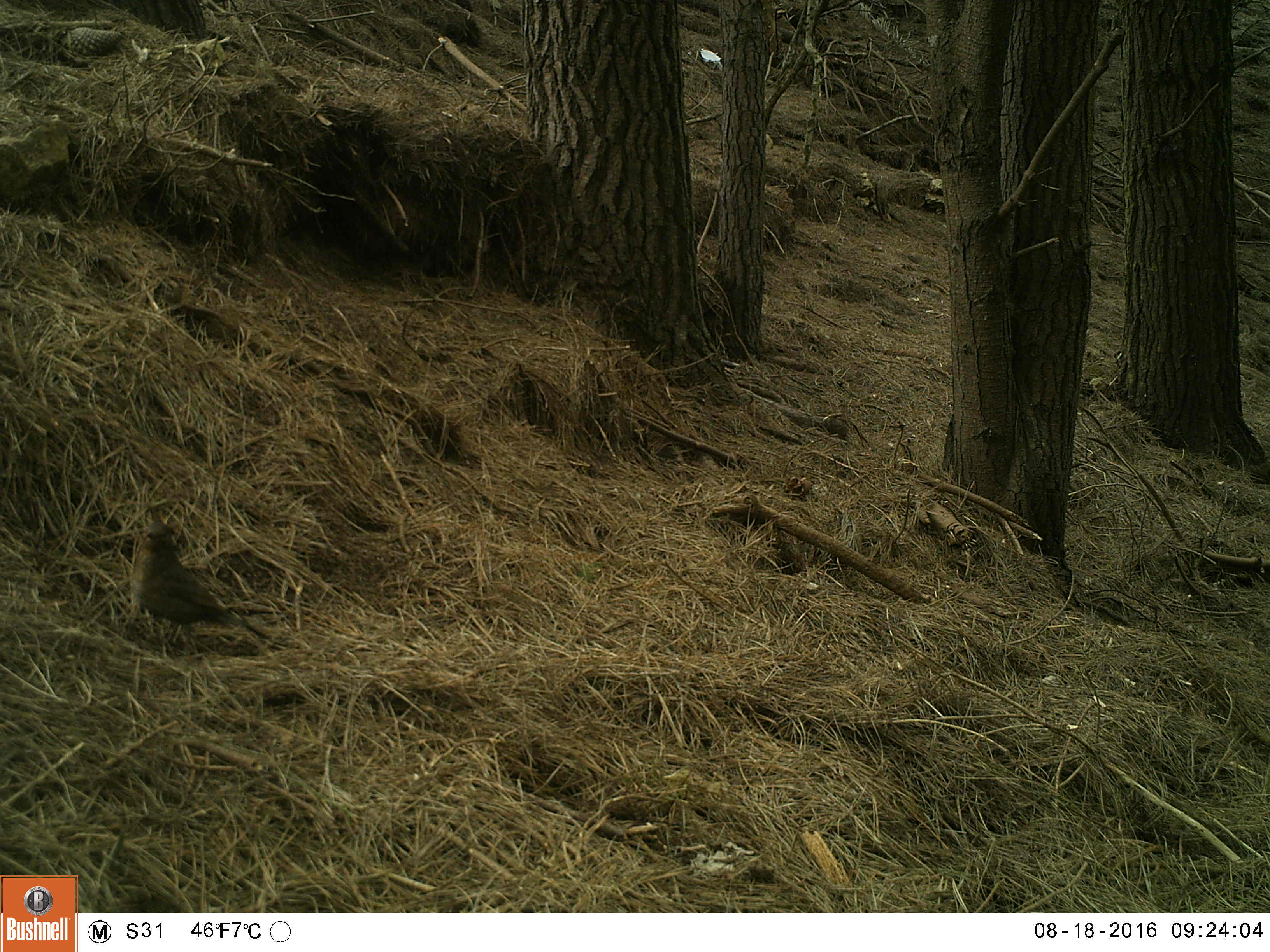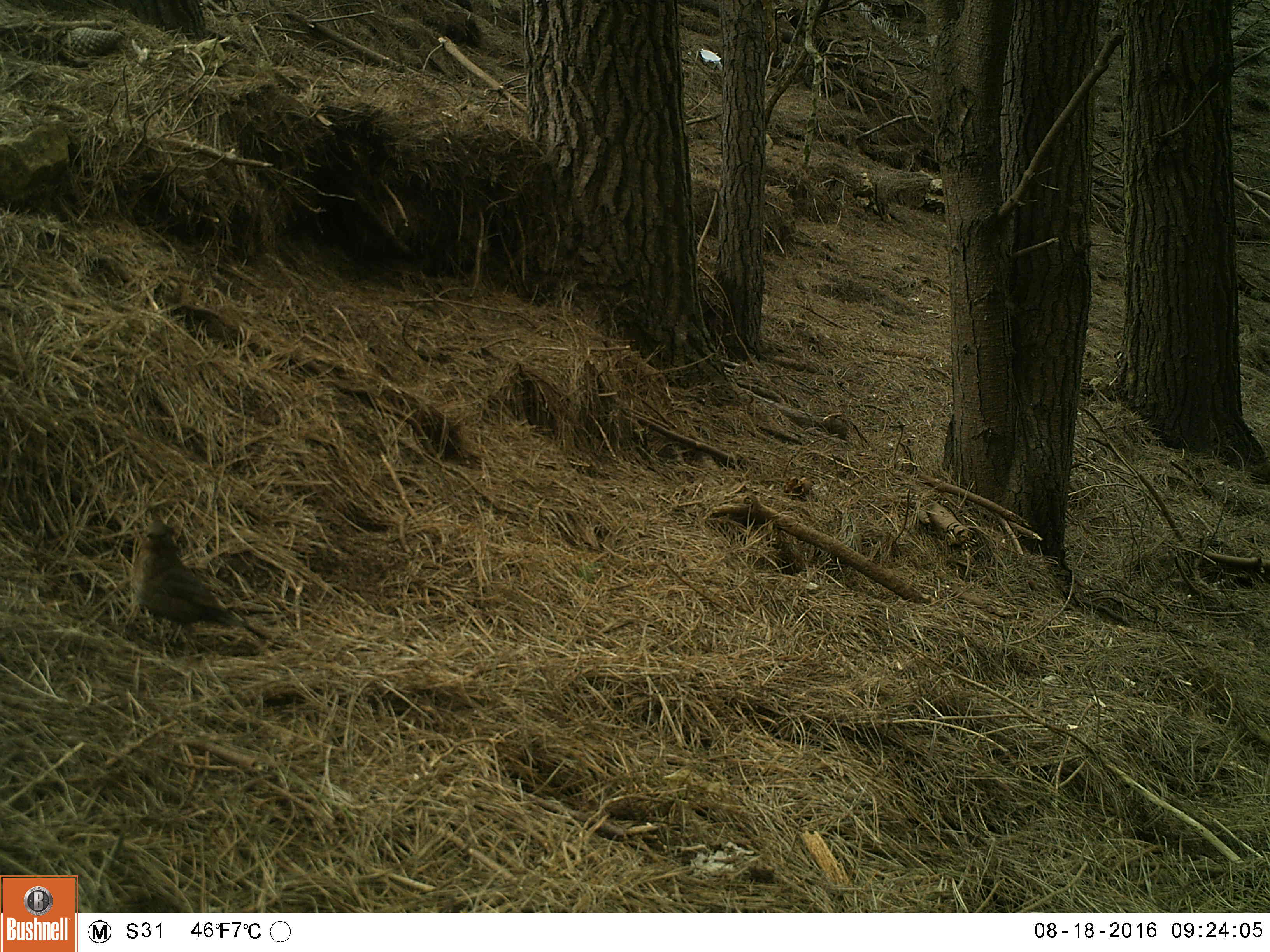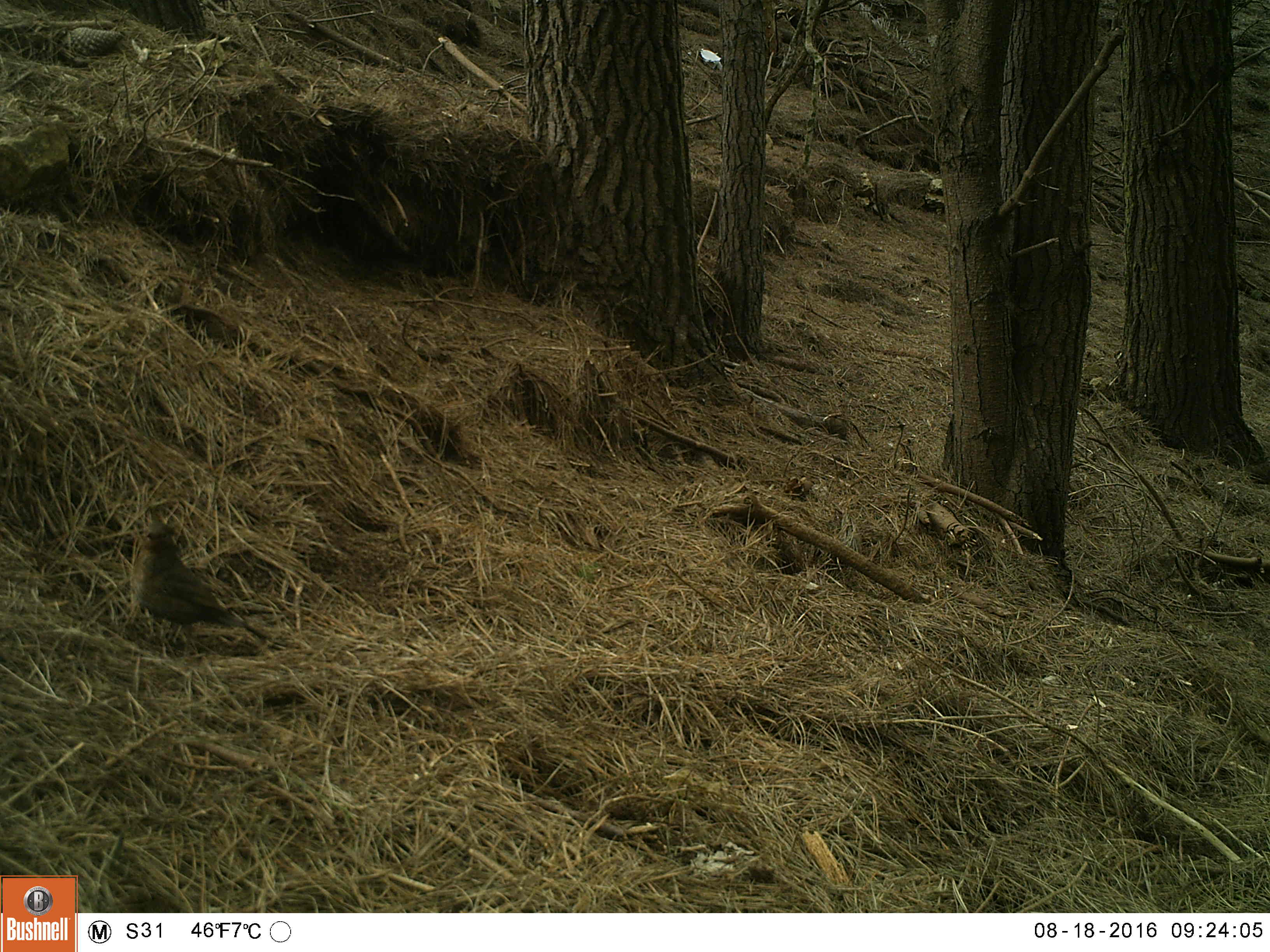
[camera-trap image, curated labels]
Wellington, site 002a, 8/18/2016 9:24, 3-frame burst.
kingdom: Animalia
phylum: Chordata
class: Aves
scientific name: Aves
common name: bird